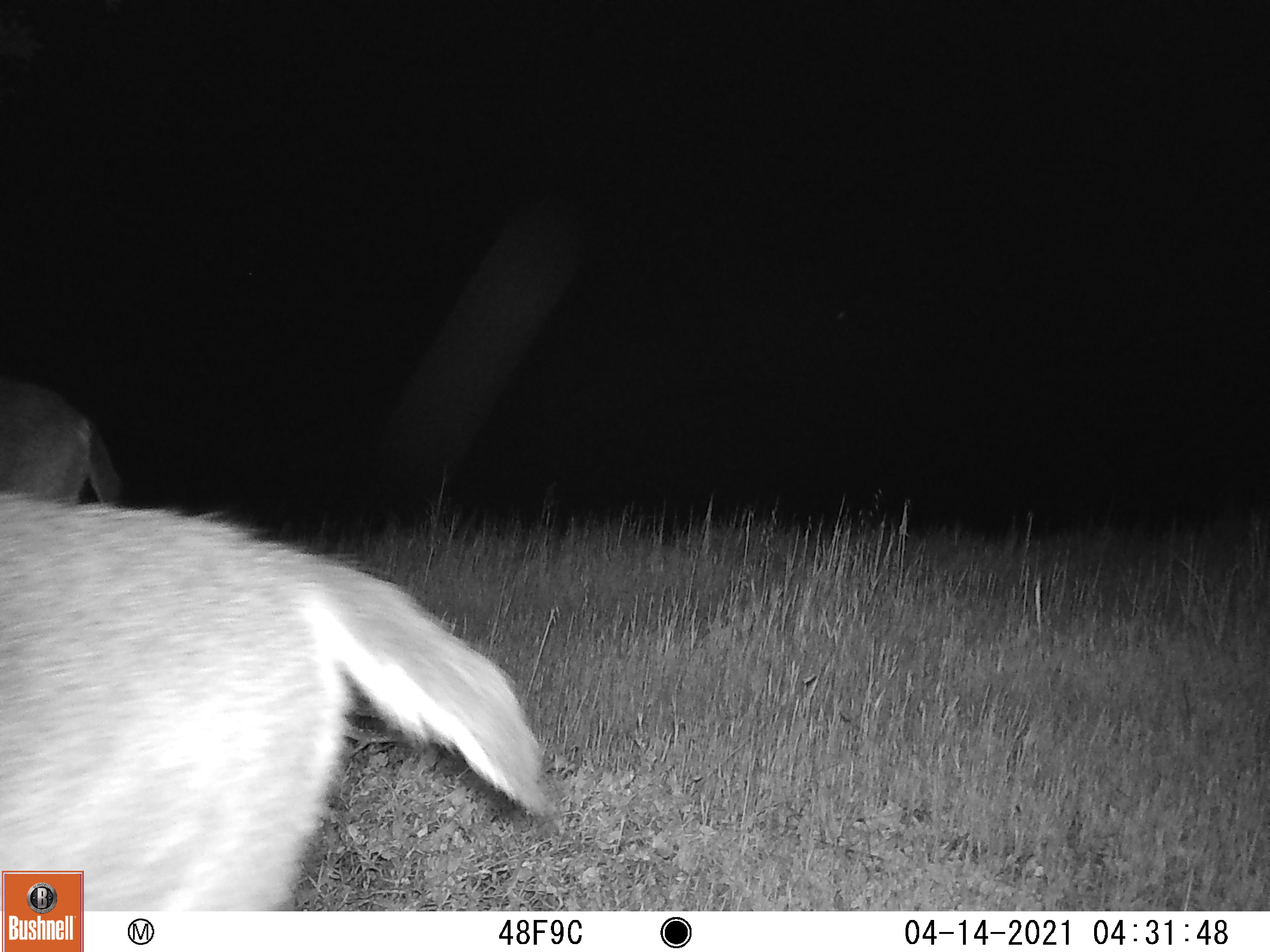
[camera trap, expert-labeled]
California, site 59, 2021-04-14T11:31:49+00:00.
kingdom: Animalia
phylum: Chordata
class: Mammalia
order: Artiodactyla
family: Cervidae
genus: Odocoileus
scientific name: Odocoileus hemionus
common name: mule deer